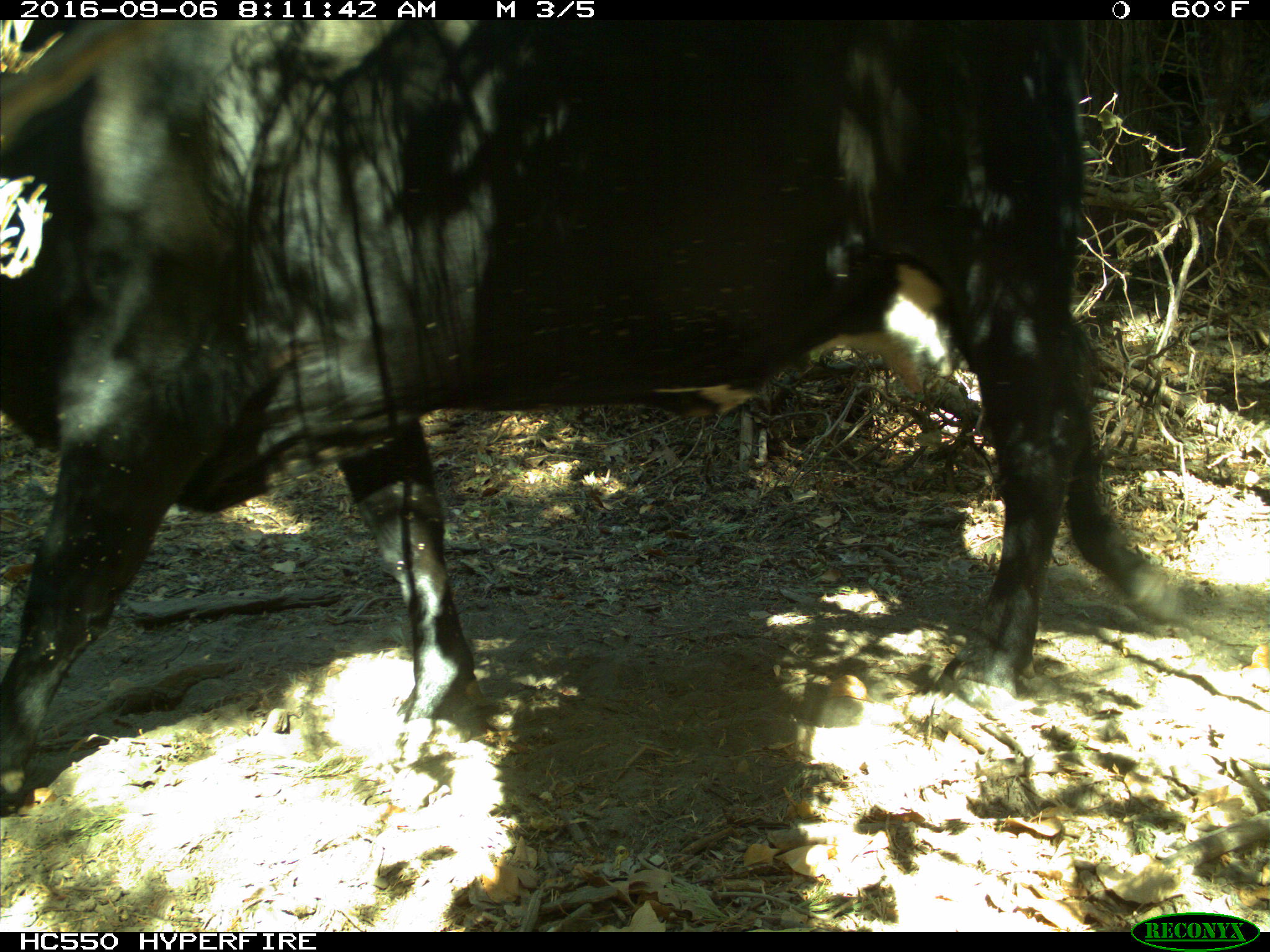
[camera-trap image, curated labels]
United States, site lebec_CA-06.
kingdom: Animalia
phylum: Chordata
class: Mammalia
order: Artiodactyla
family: Bovidae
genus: Bos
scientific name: Bos taurus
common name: domestic cow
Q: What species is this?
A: Bos taurus (domestic cow).